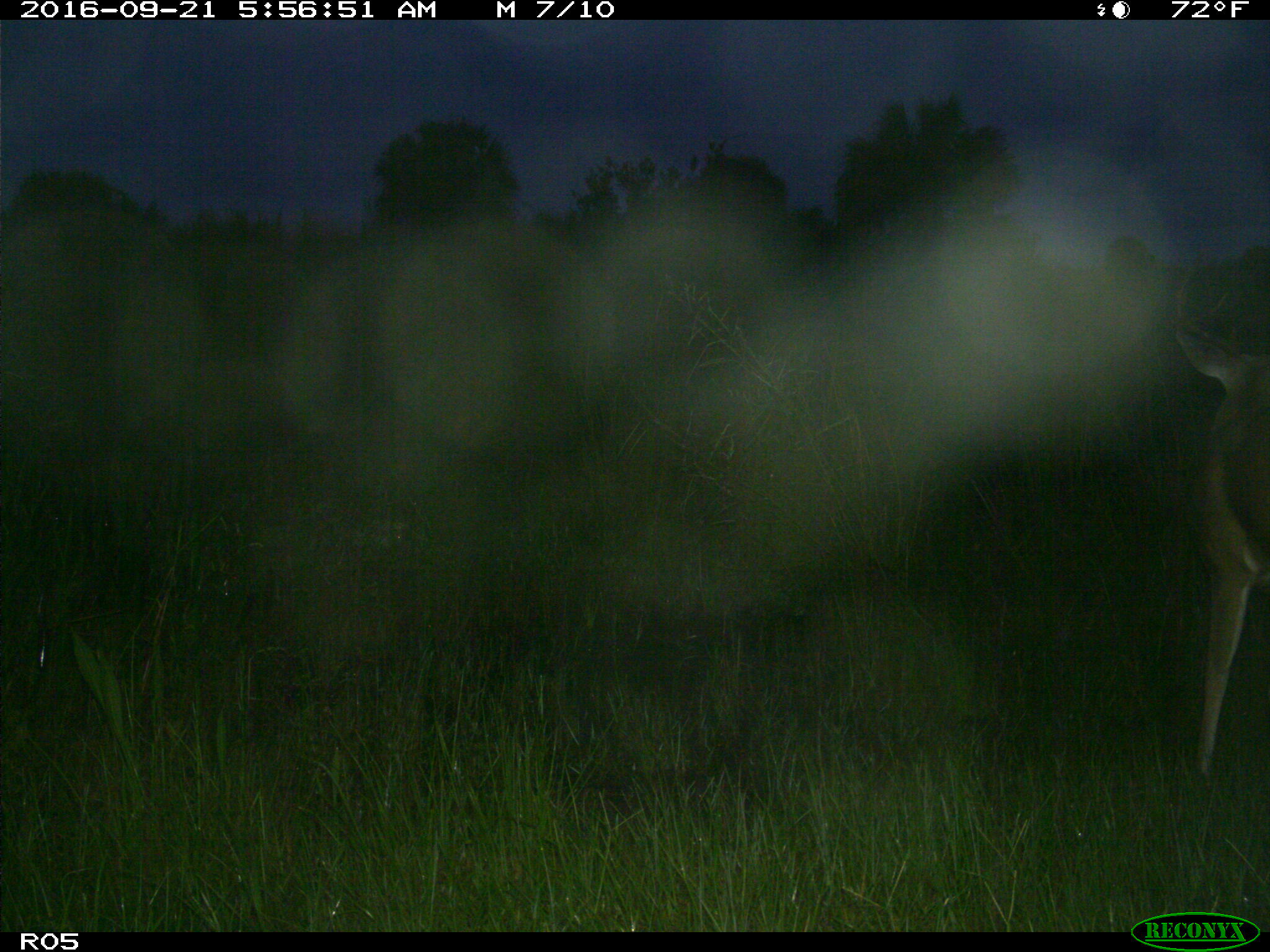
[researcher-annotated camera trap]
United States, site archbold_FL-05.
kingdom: Animalia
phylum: Chordata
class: Mammalia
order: Artiodactyla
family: Cervidae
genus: Odocoileus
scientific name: Odocoileus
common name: deer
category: unidentified deer